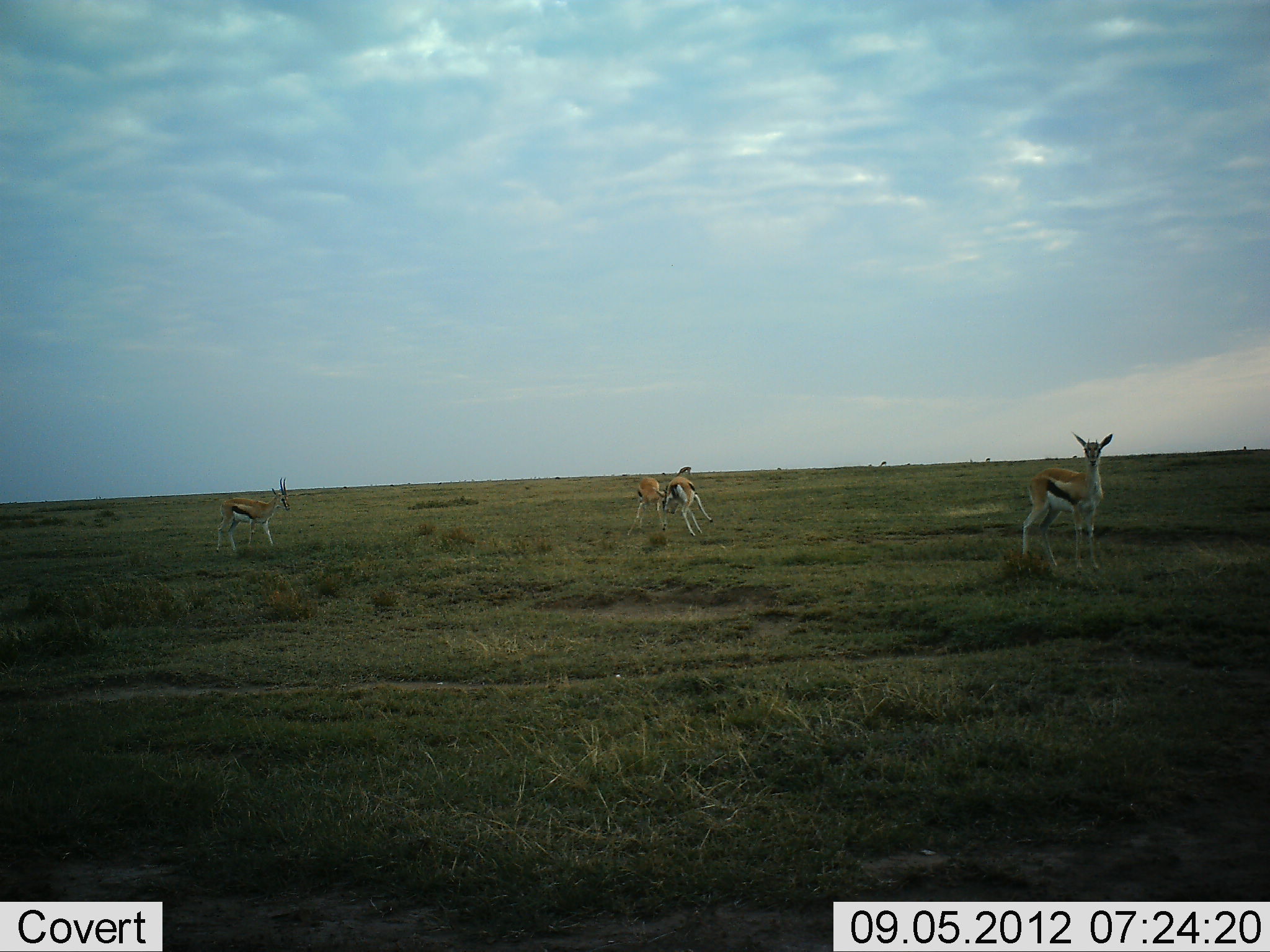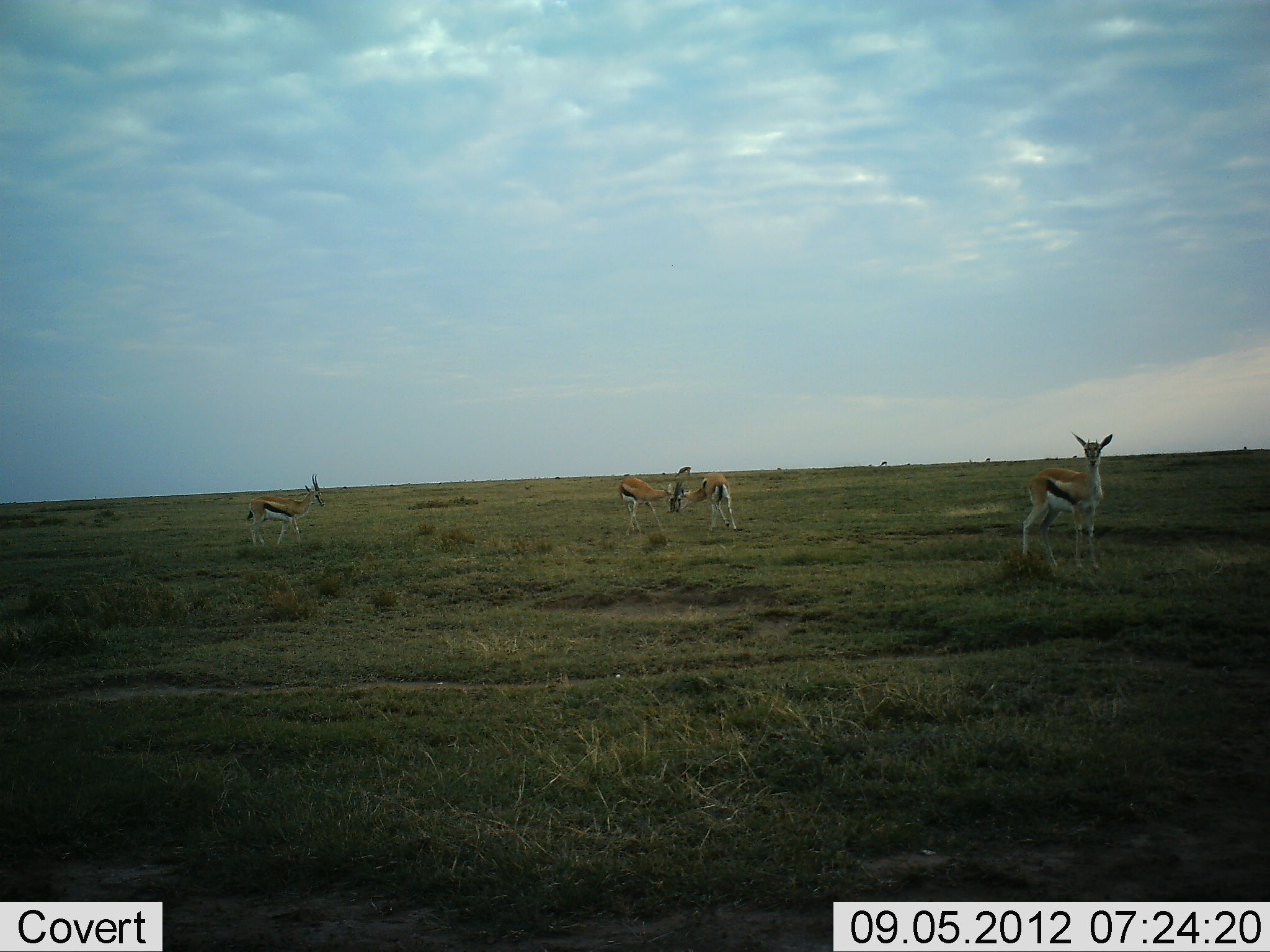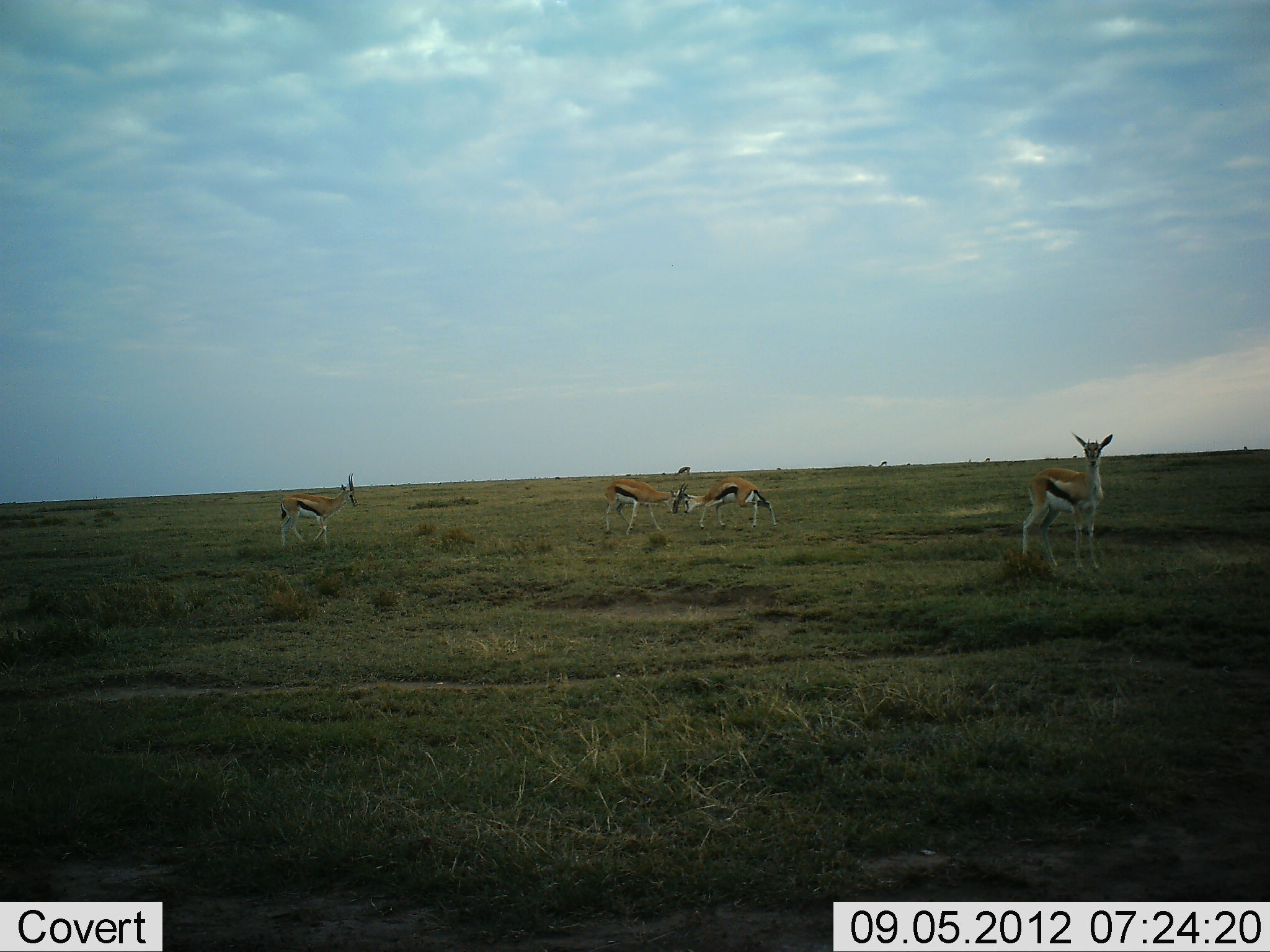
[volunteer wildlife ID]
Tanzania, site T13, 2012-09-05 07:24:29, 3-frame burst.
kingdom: Animalia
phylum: Chordata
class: Mammalia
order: Artiodactyla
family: Bovidae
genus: Eudorcas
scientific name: Eudorcas thomsonii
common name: thomson's gazelle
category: gazellethomsons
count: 4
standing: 90%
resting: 0%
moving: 50%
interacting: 100%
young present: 0%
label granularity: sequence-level